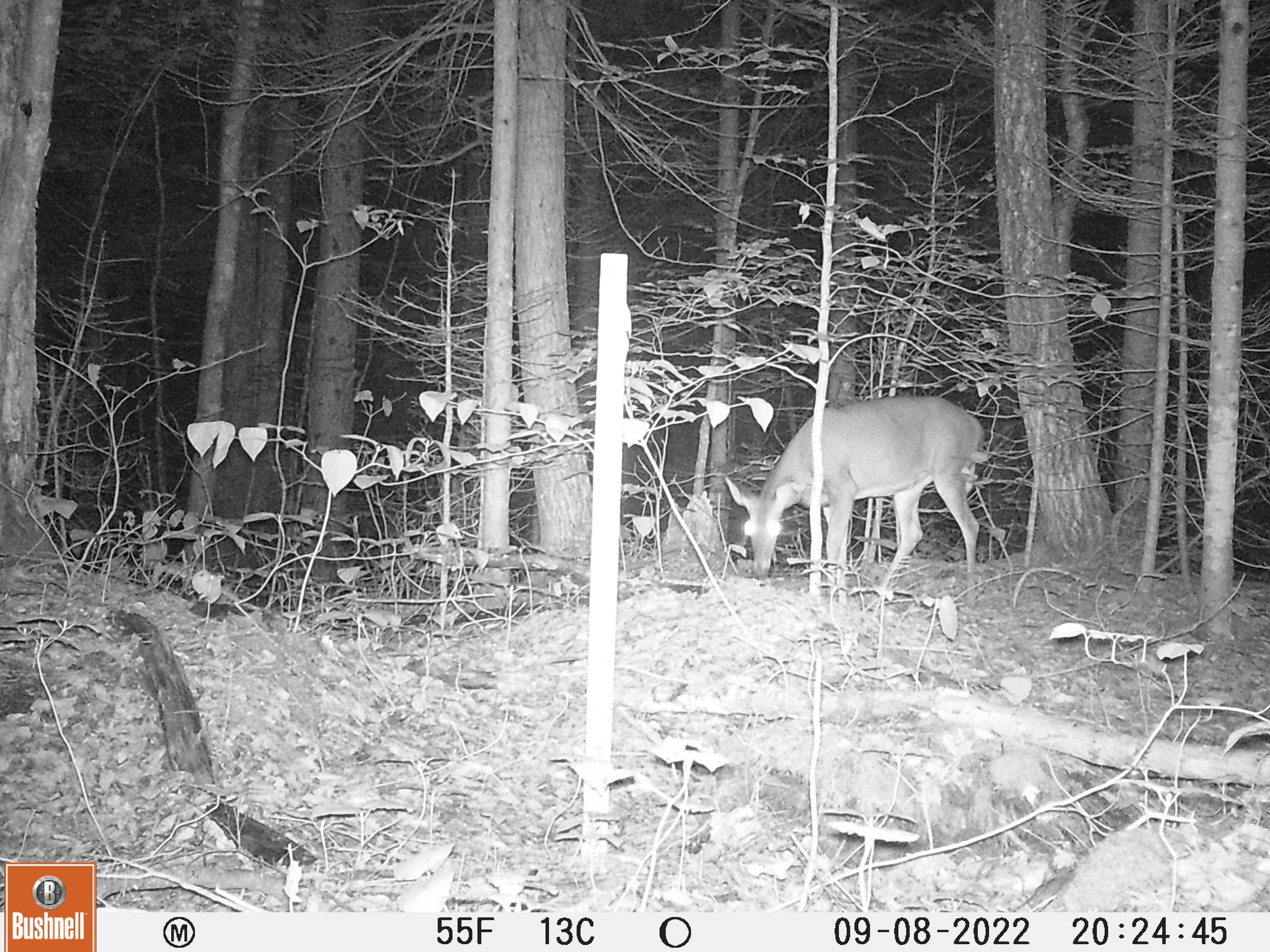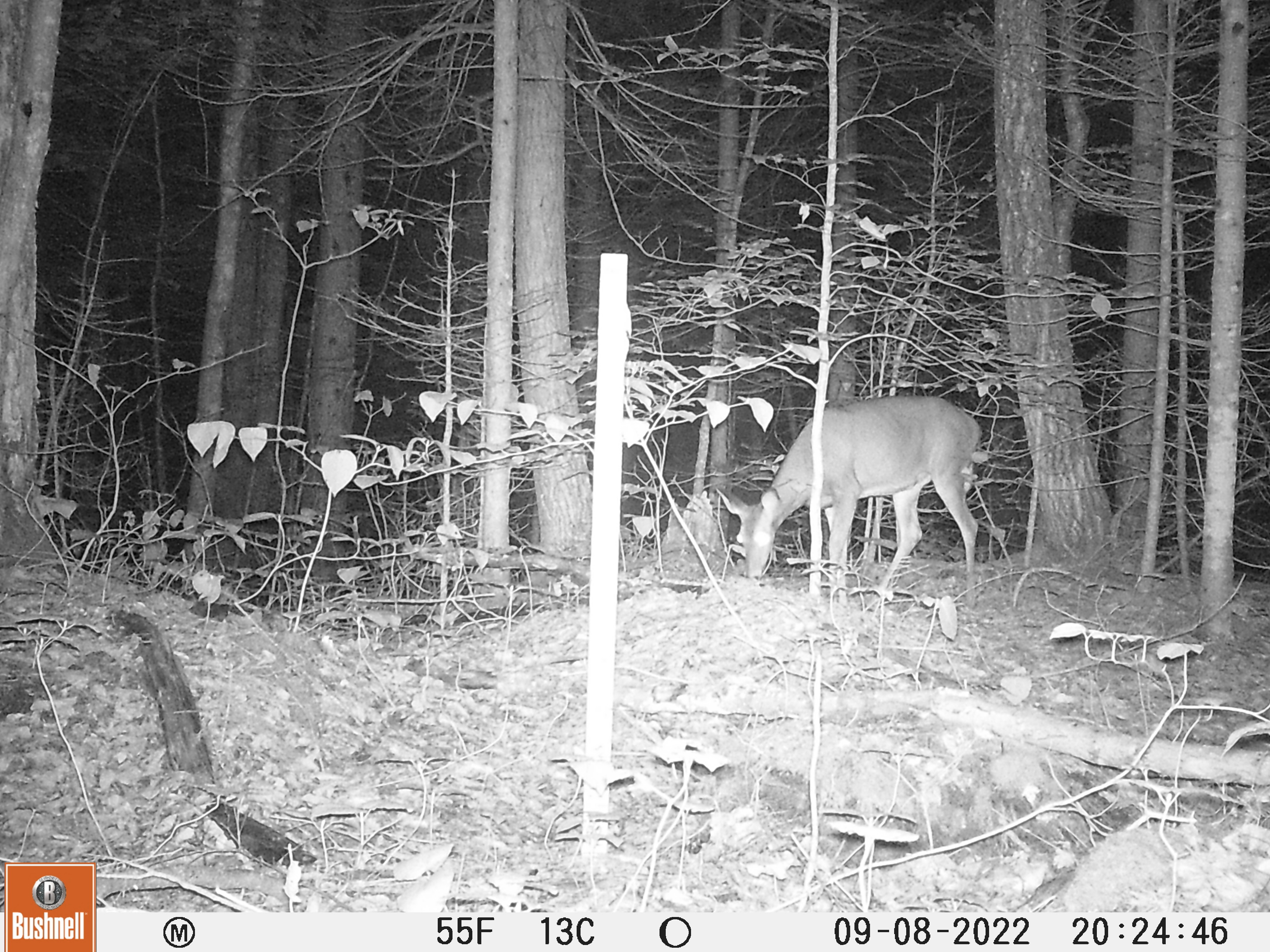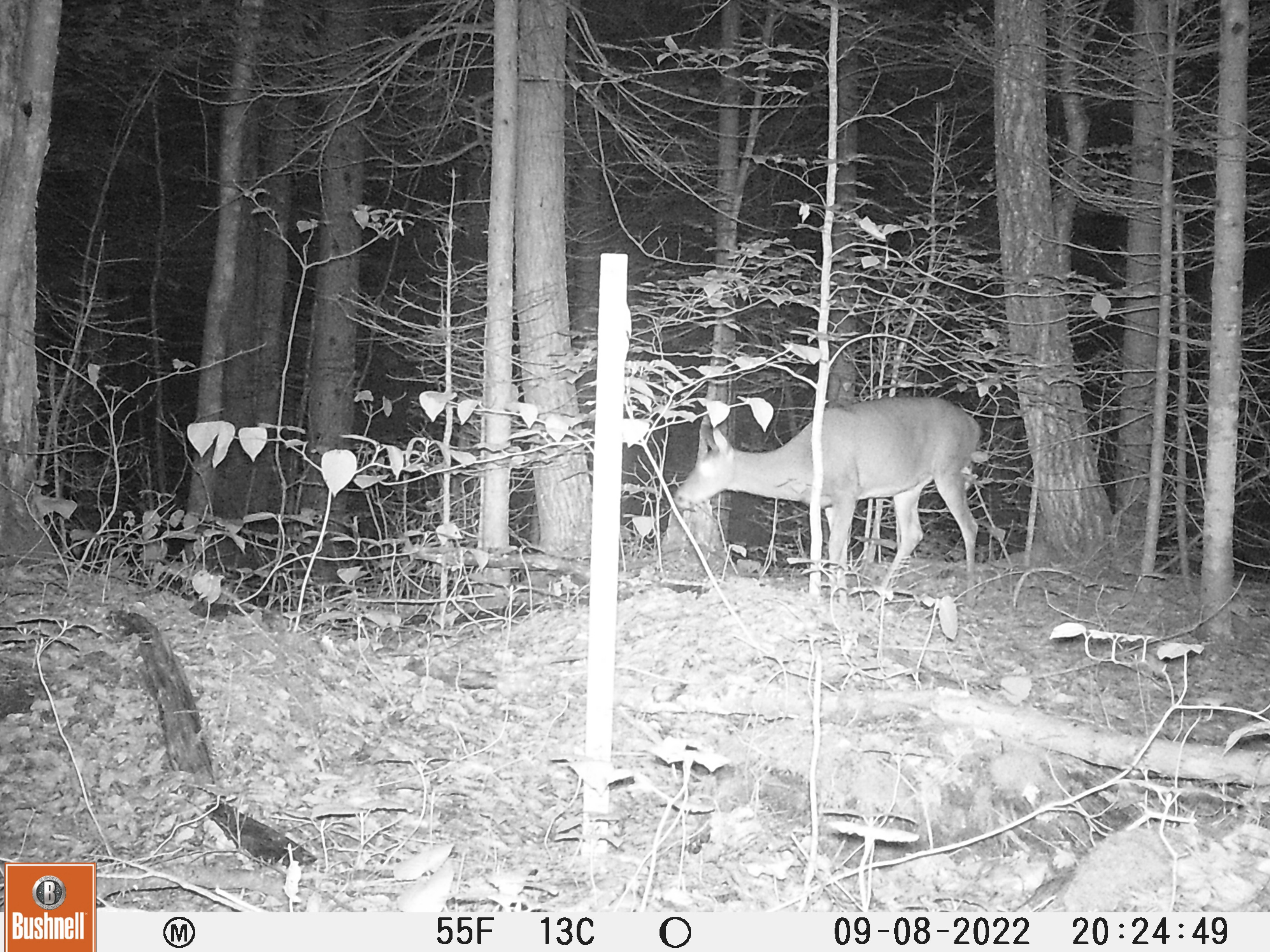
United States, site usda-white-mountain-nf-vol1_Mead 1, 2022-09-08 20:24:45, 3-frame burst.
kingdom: Animalia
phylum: Chordata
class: Mammalia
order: Artiodactyla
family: Cervidae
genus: Odocoileus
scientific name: Odocoileus virginianus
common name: white-tailed deer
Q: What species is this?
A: White-tailed deer (Odocoileus virginianus).